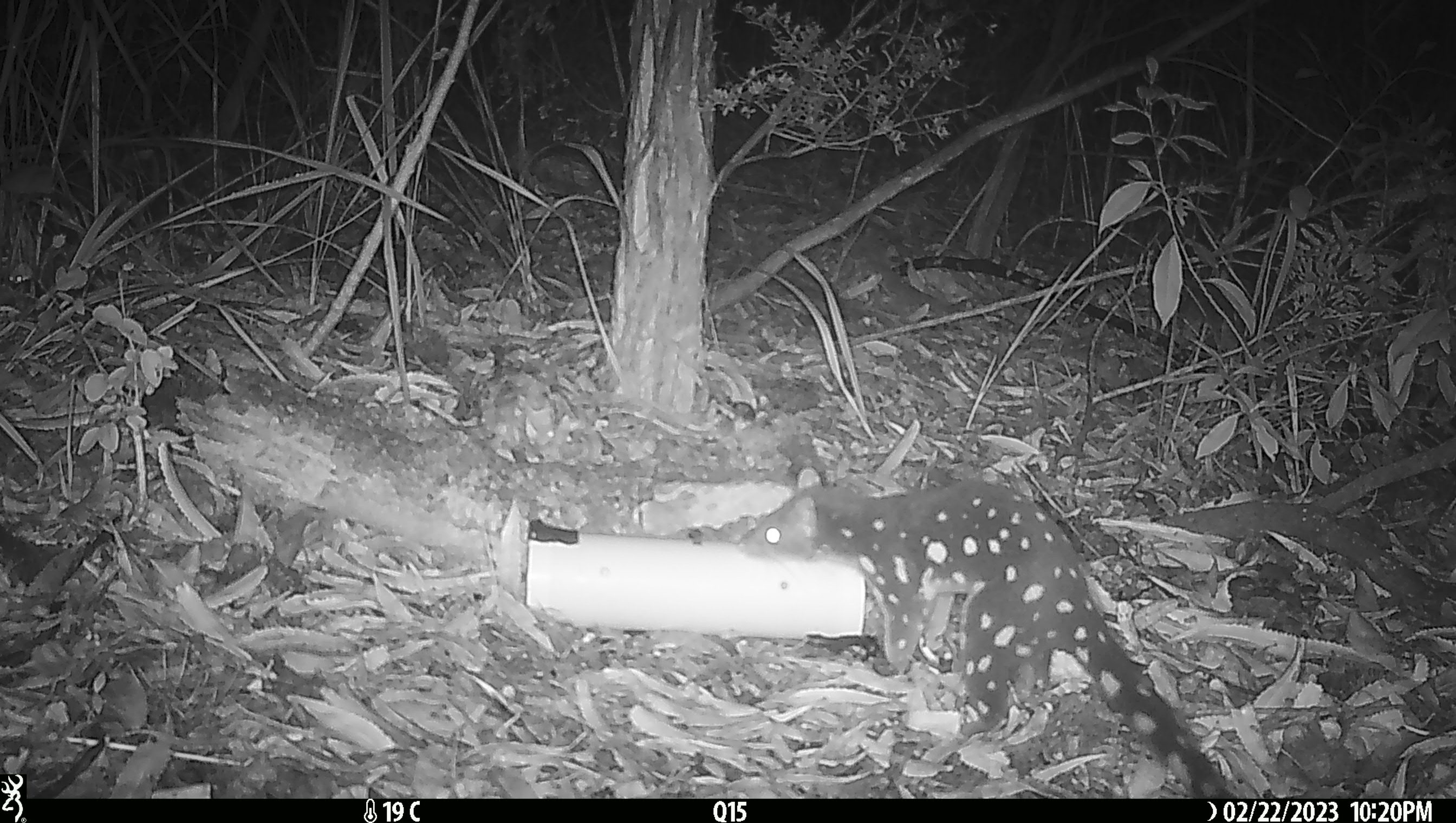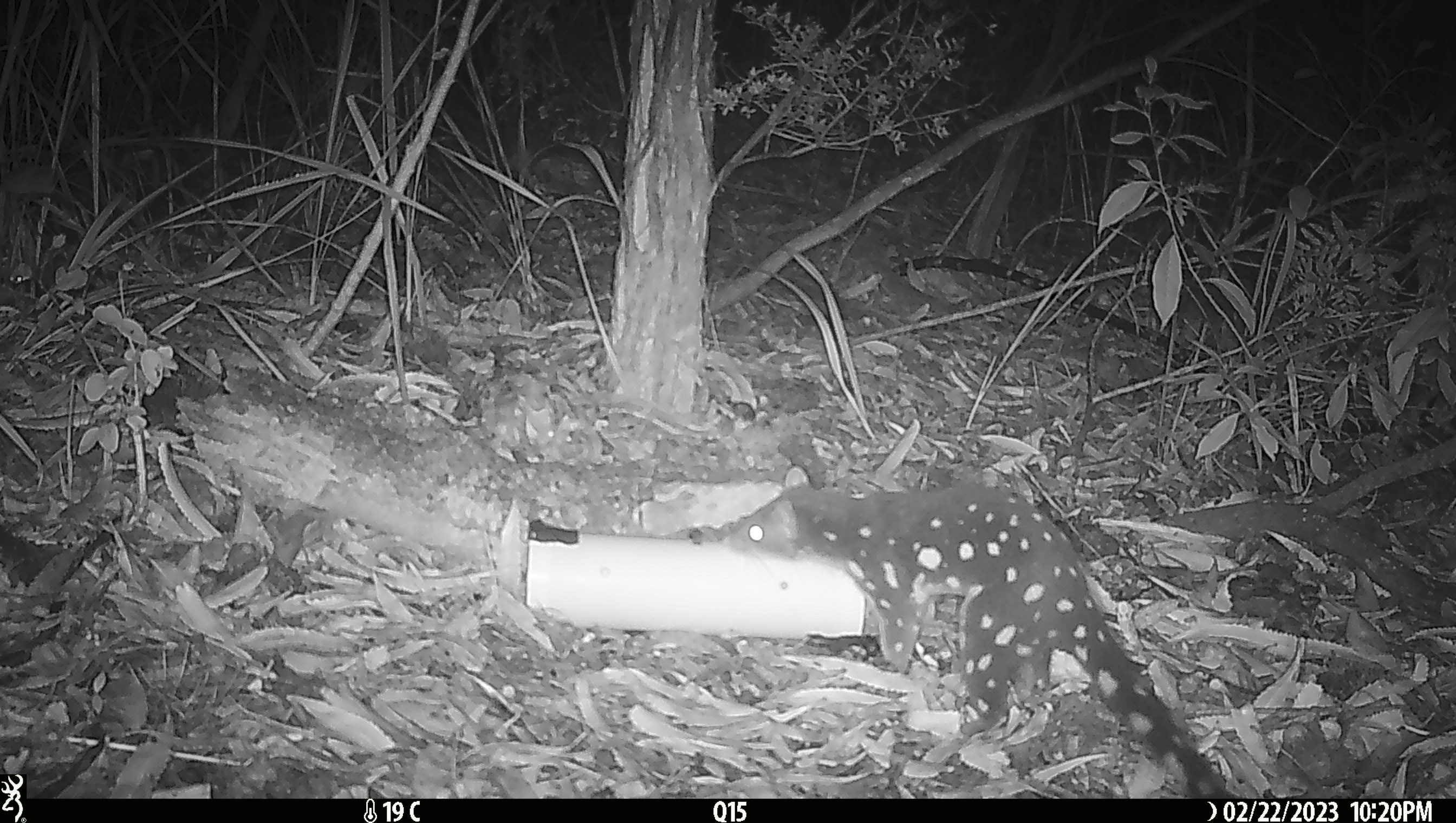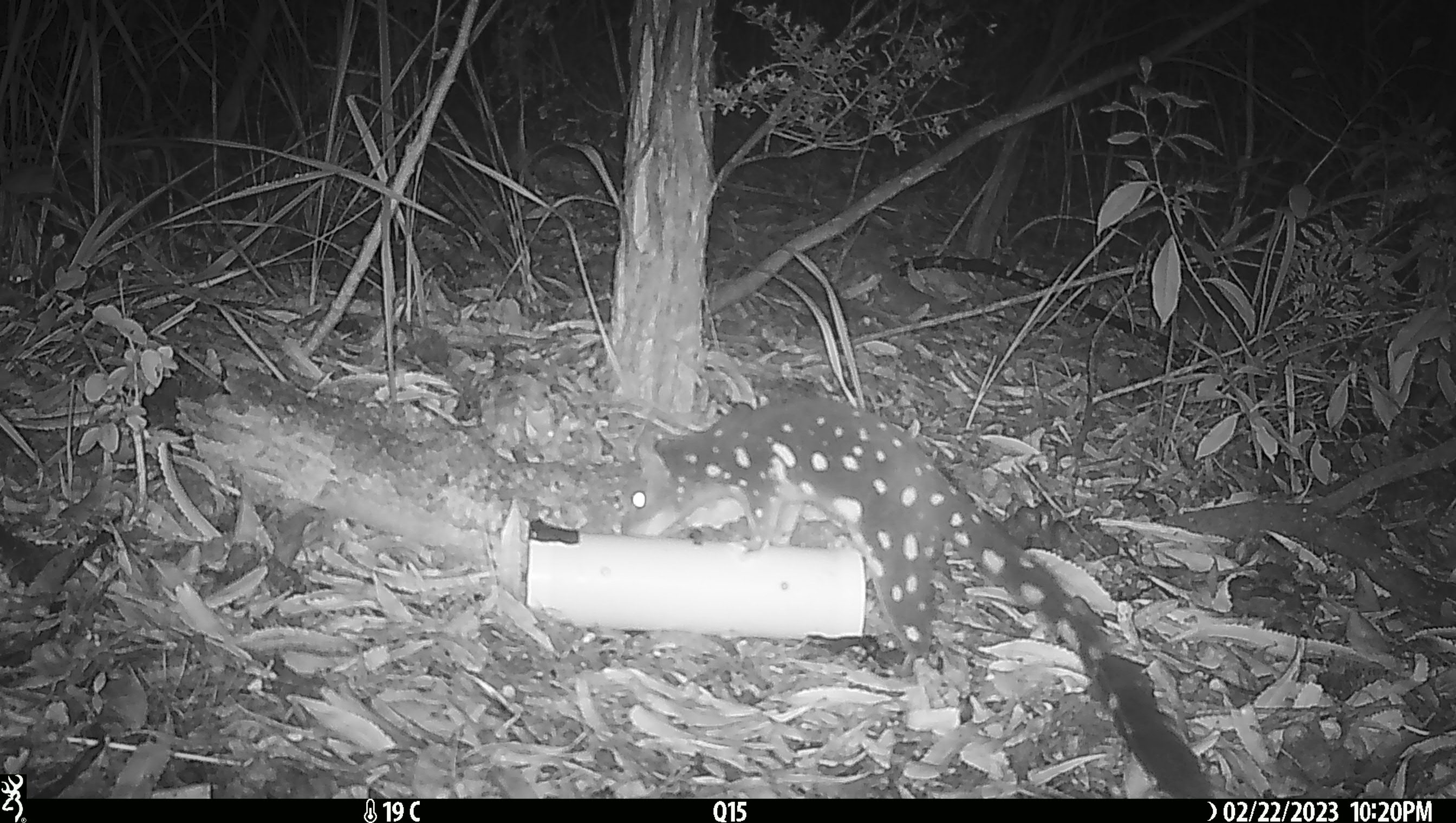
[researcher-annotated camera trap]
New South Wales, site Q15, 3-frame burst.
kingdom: Animalia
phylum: Chordata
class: Mammalia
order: Dasyuromorphia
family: Dasyuridae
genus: Dasyurus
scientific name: Dasyurus maculatus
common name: spotted-tailed quoll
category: quoll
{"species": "quoll (spotted-tailed quoll) (Dasyurus maculatus)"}